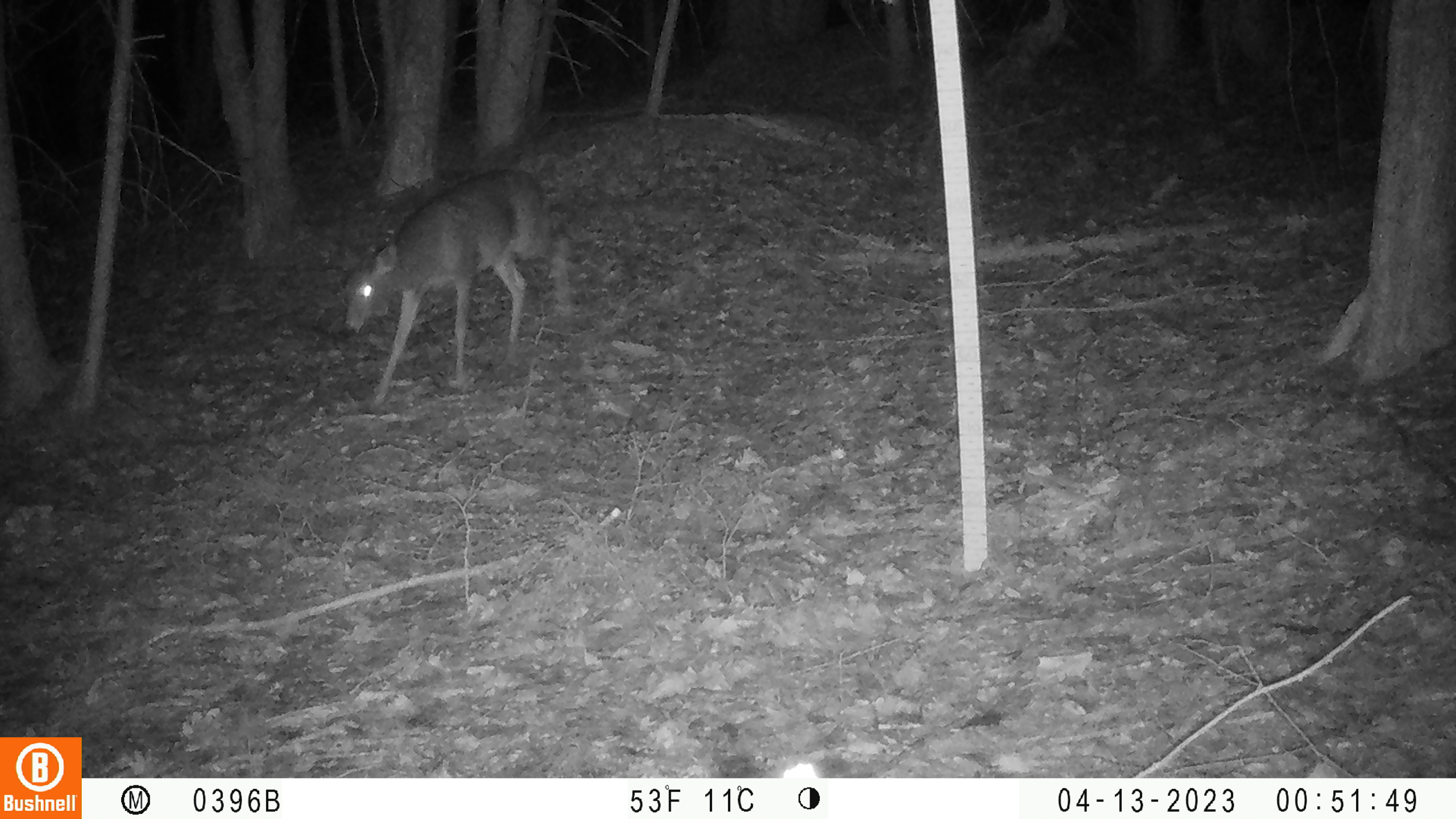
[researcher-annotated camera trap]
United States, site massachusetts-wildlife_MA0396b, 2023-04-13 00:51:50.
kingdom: Animalia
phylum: Chordata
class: Mammalia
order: Artiodactyla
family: Cervidae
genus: Odocoileus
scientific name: Odocoileus virginianus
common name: white-tailed deer